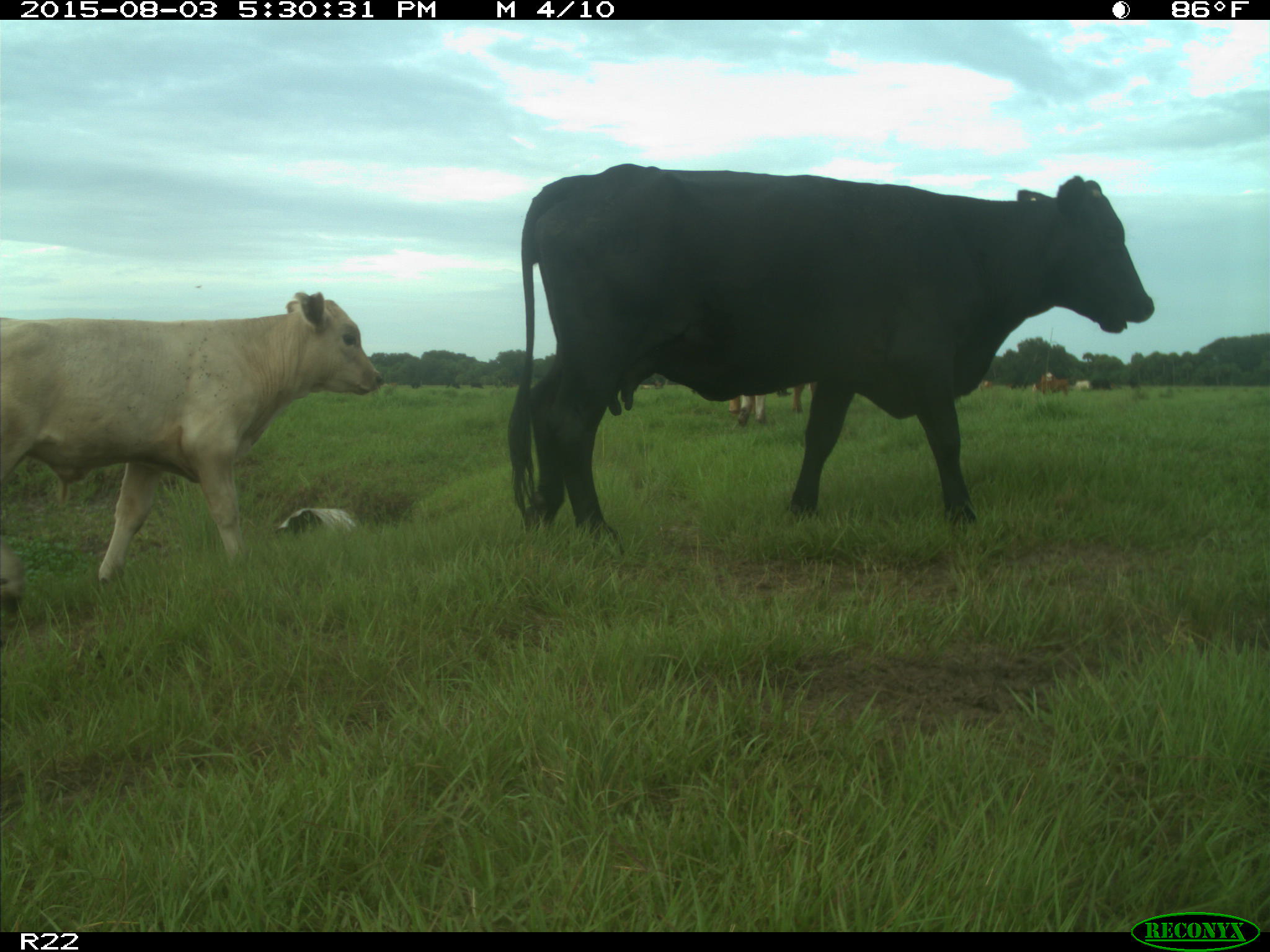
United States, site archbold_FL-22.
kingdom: Animalia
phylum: Chordata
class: Mammalia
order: Artiodactyla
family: Bovidae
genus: Bos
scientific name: Bos taurus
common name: domestic cow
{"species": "Bos taurus (domestic cow)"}